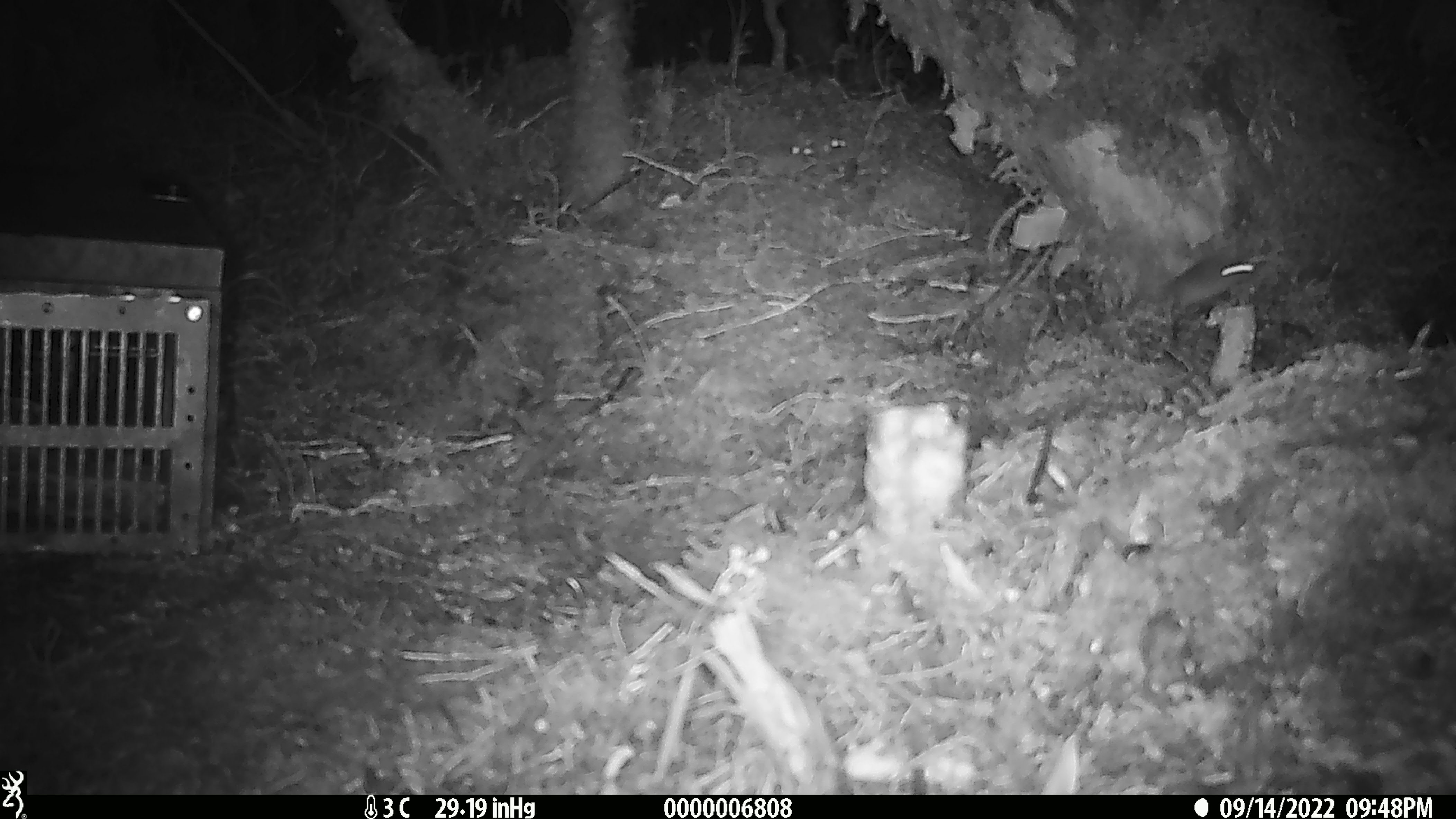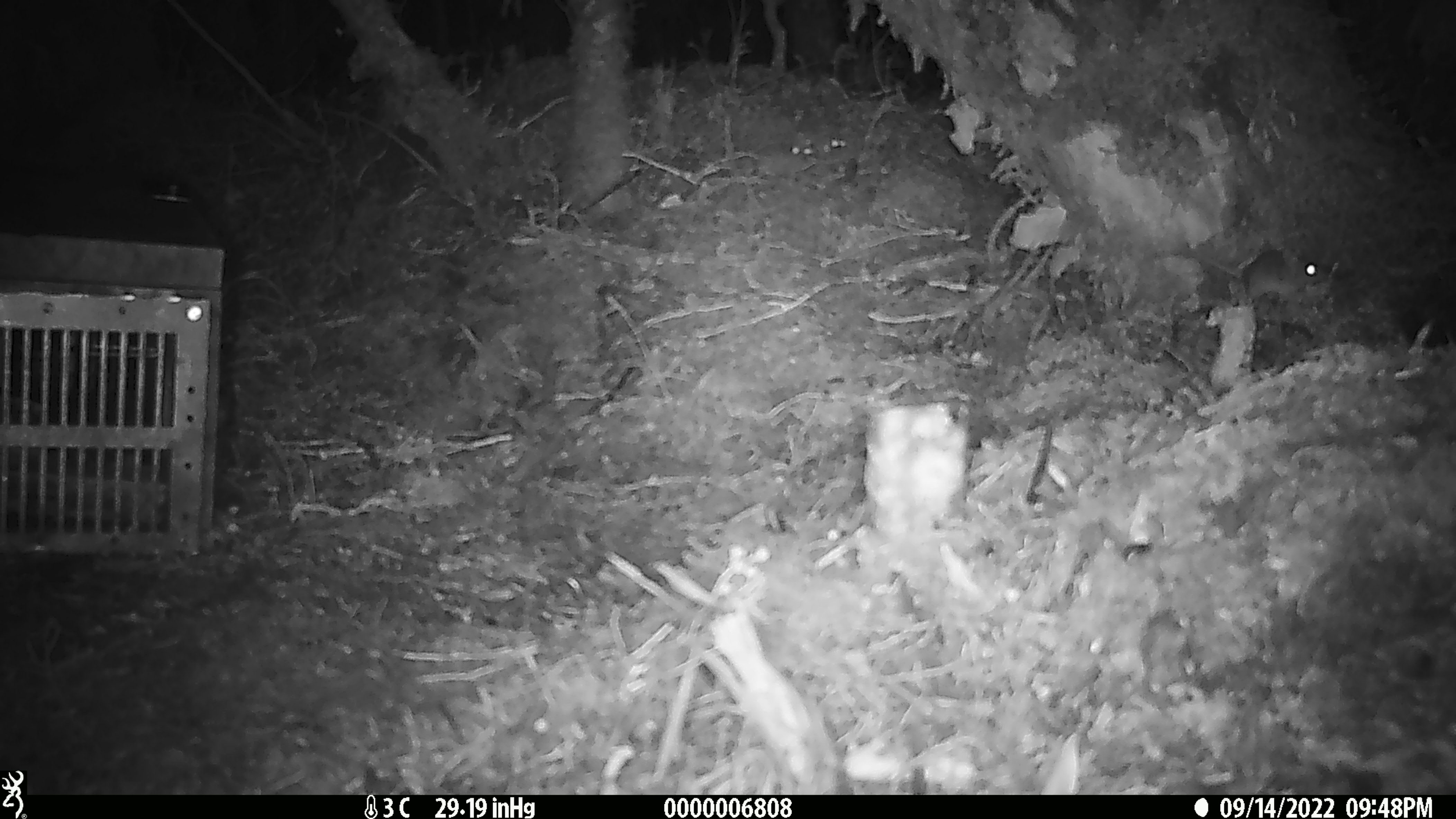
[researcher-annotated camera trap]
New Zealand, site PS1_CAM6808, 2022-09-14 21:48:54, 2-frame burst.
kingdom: Animalia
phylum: Chordata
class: Mammalia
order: Rodentia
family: Muridae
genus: Mus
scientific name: Mus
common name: mouse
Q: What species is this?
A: Mouse (Mus).